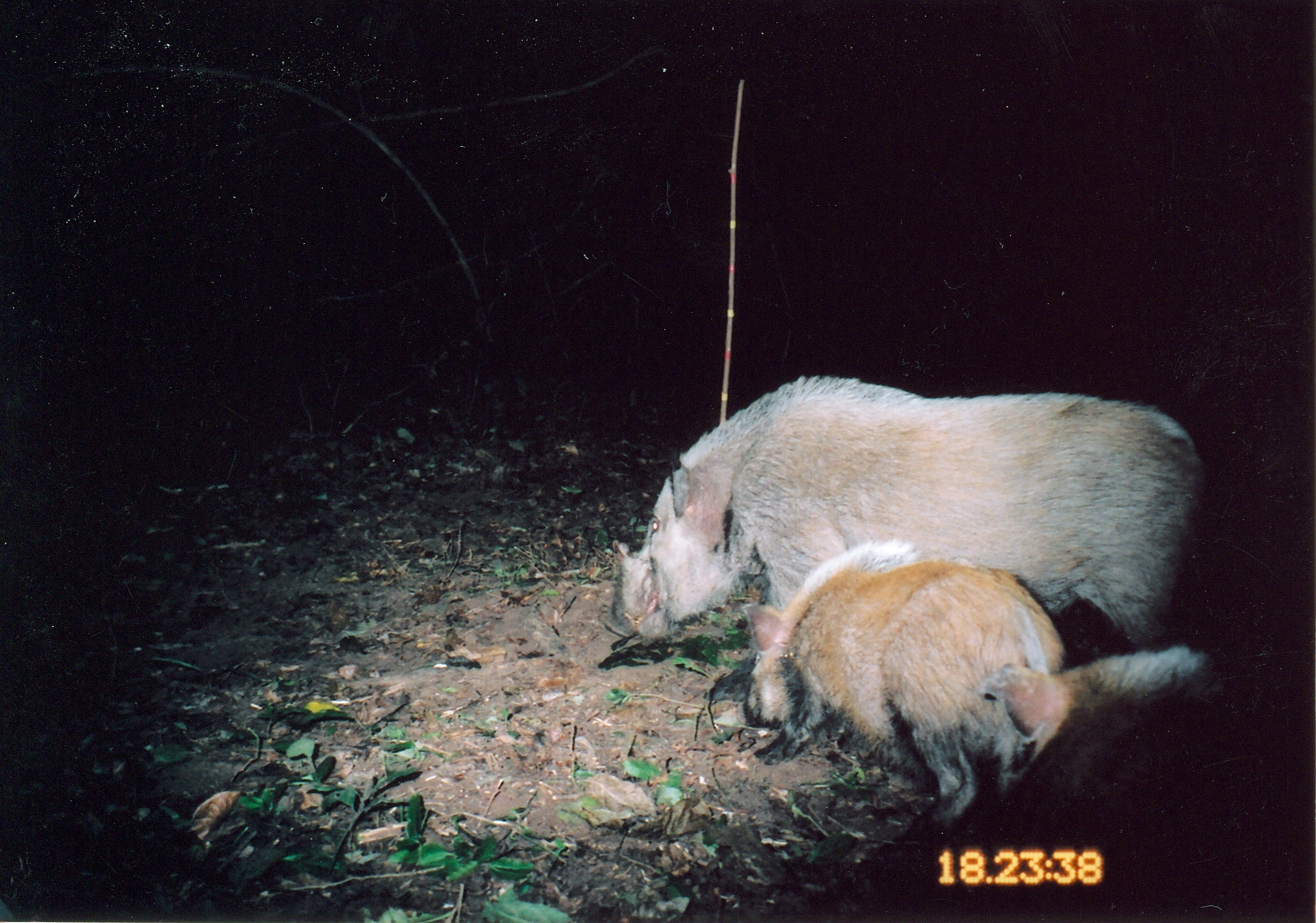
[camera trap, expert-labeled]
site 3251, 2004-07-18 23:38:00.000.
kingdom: Animalia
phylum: Chordata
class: Mammalia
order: Artiodactyla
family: Suidae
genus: Potamochoerus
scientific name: Potamochoerus larvatus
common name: bushpig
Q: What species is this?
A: Potamochoerus larvatus (bushpig).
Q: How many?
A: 2.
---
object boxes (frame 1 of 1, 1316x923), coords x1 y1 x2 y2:
potamochoerus larvatus: 607 375 1207 731; 741 541 1218 843